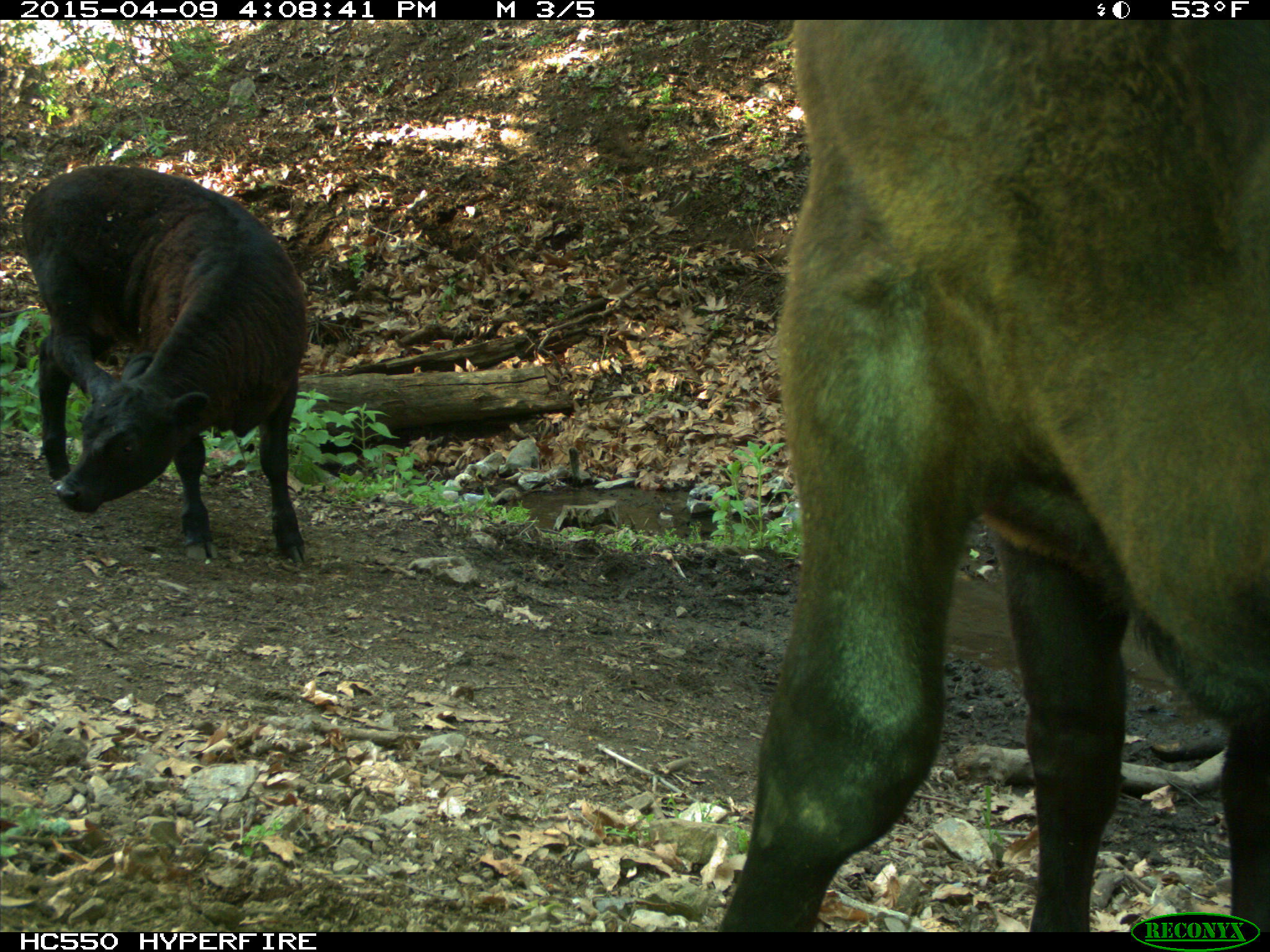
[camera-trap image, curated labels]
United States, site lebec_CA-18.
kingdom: Animalia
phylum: Chordata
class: Mammalia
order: Artiodactyla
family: Bovidae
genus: Bos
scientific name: Bos taurus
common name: domestic cow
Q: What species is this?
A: Bos taurus (domestic cow).